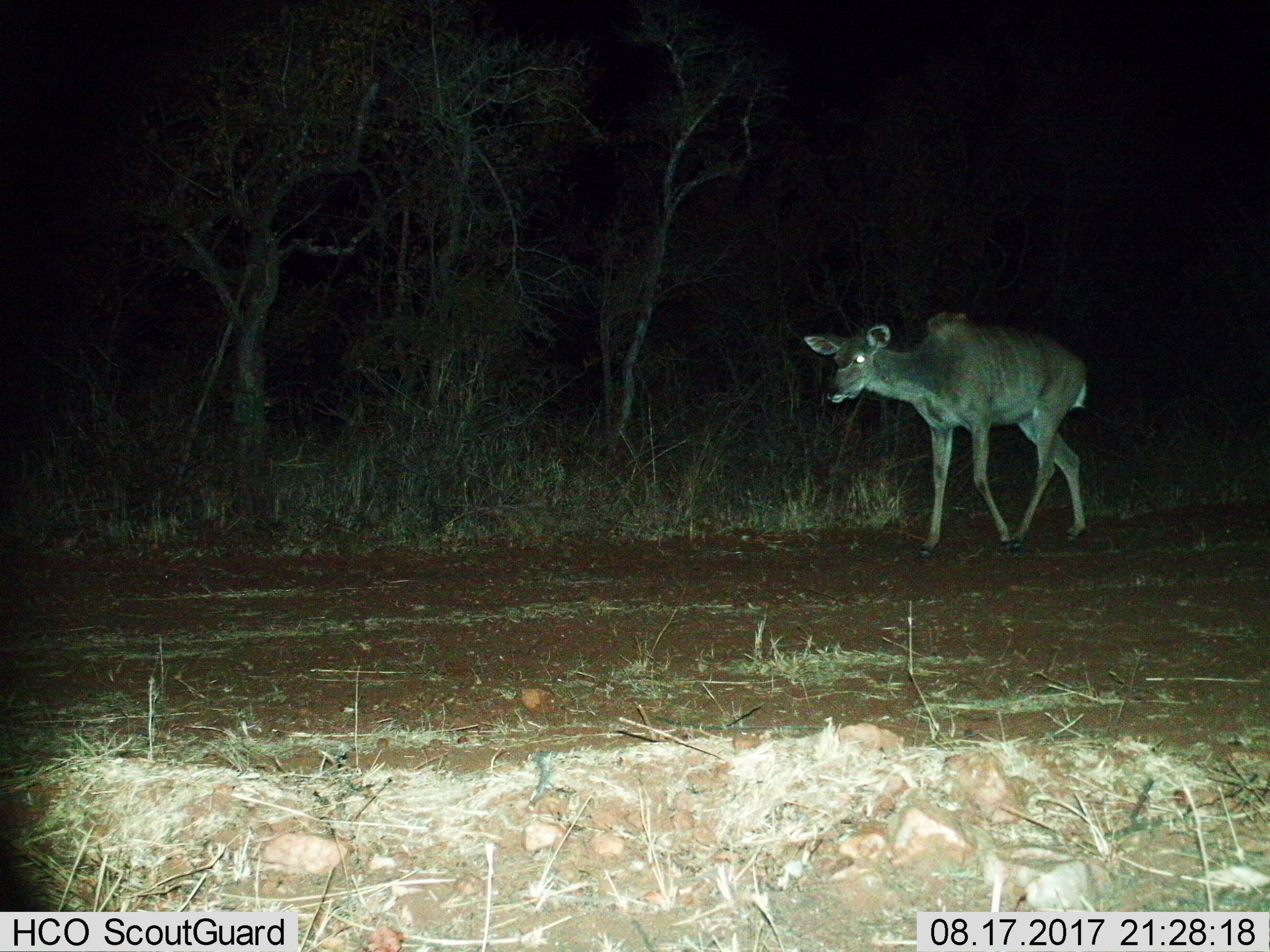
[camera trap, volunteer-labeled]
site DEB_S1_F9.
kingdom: Animalia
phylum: Chordata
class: Mammalia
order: Artiodactyla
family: Bovidae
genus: Tragelaphus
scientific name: Tragelaphus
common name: kudu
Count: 1.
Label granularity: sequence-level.